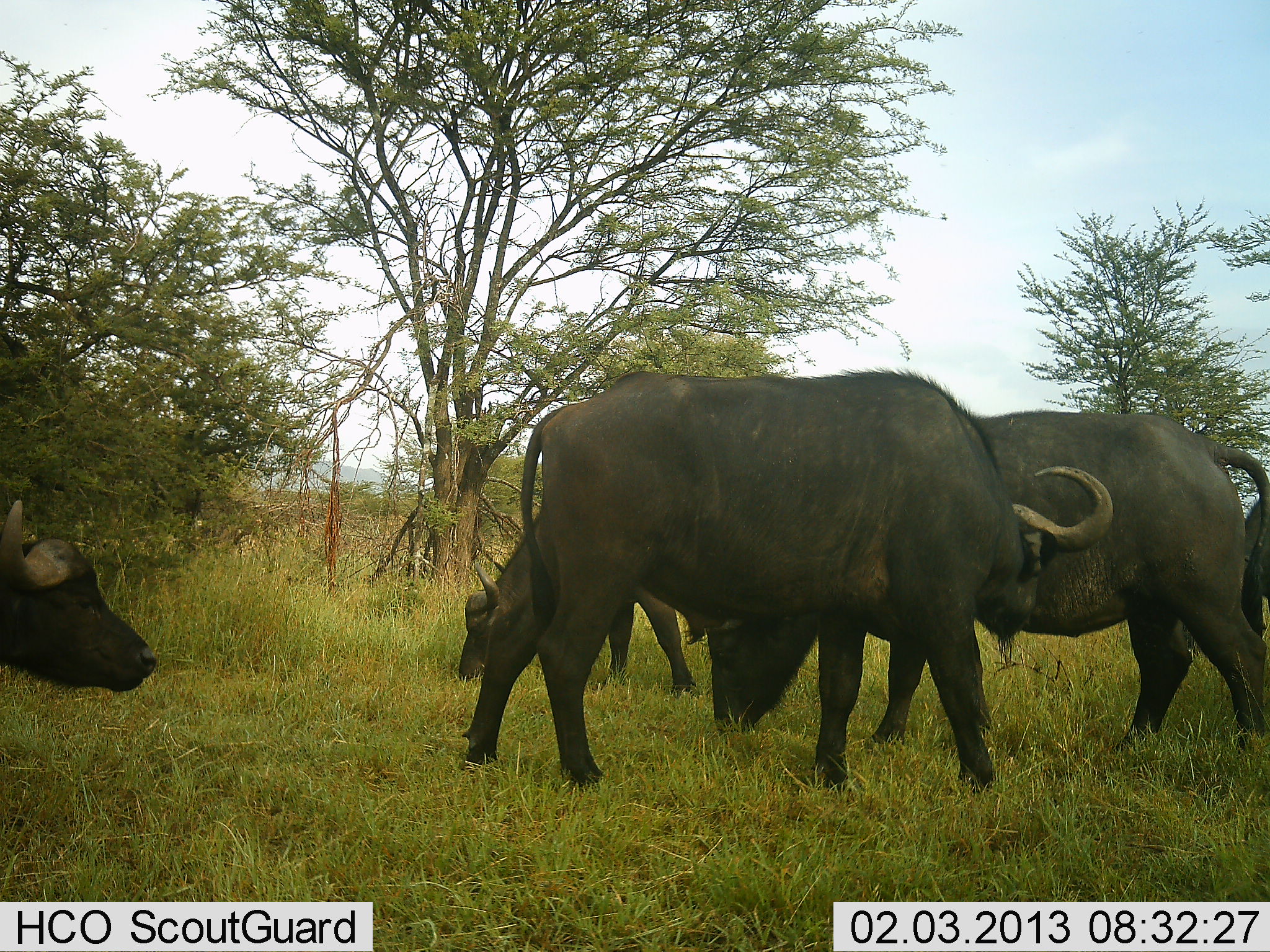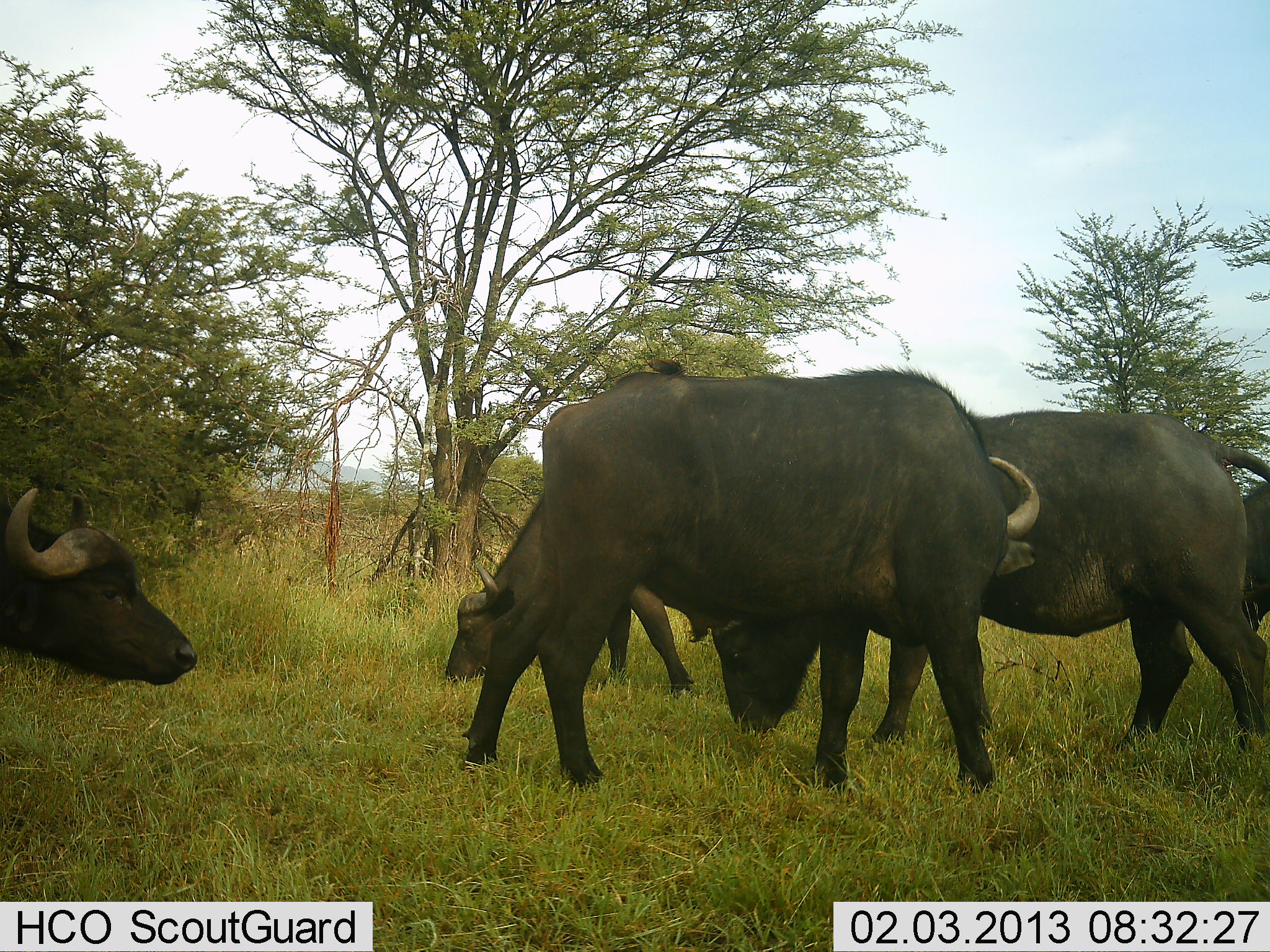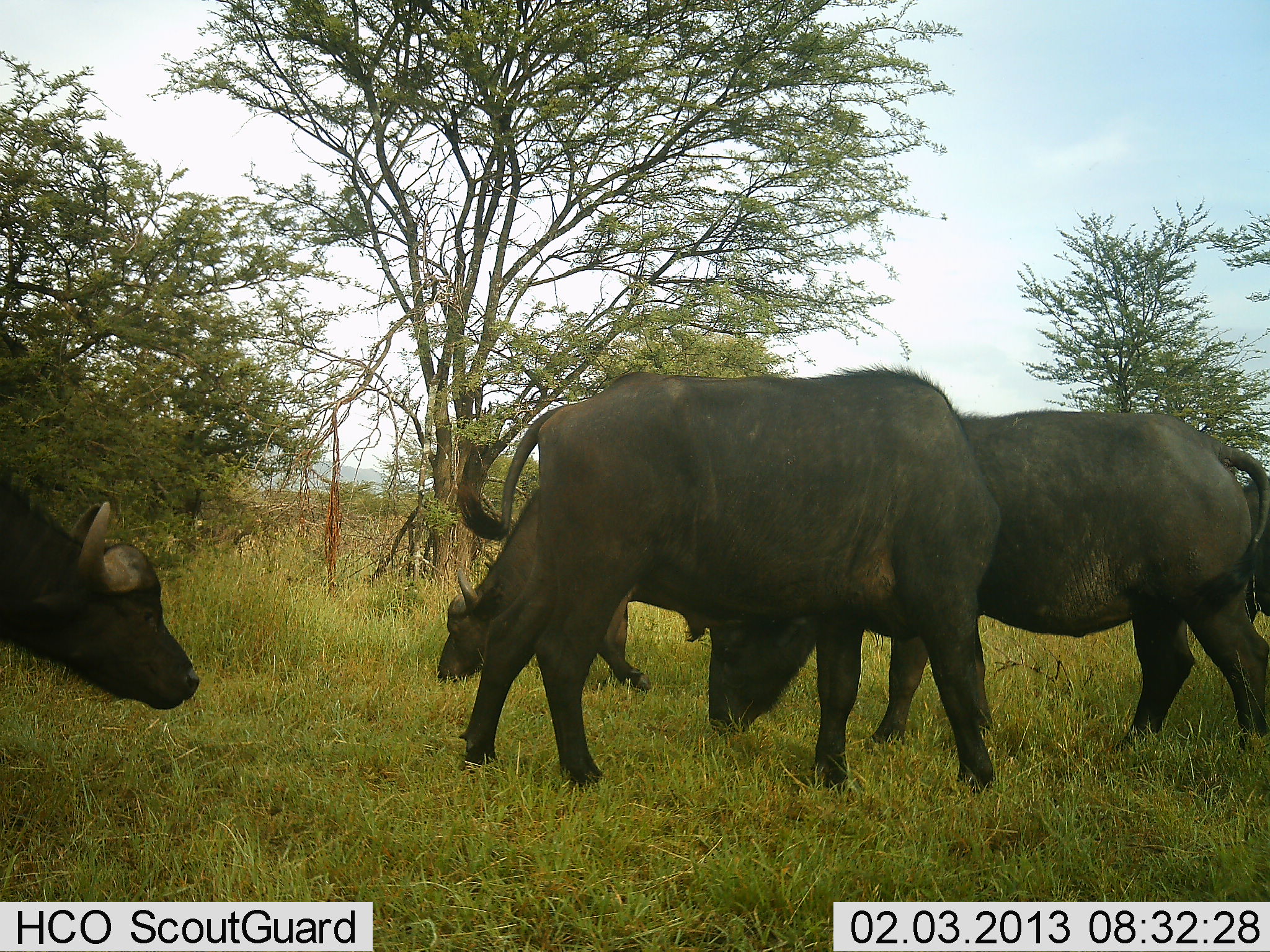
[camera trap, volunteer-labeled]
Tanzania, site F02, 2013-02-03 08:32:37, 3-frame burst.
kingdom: Animalia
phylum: Chordata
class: Mammalia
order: Artiodactyla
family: Bovidae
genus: Syncerus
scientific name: Syncerus caffer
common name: cape buffalo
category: buffalo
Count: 5.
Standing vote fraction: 47%.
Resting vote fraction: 0%.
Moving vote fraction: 24%.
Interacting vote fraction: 5%.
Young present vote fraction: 0%.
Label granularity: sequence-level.